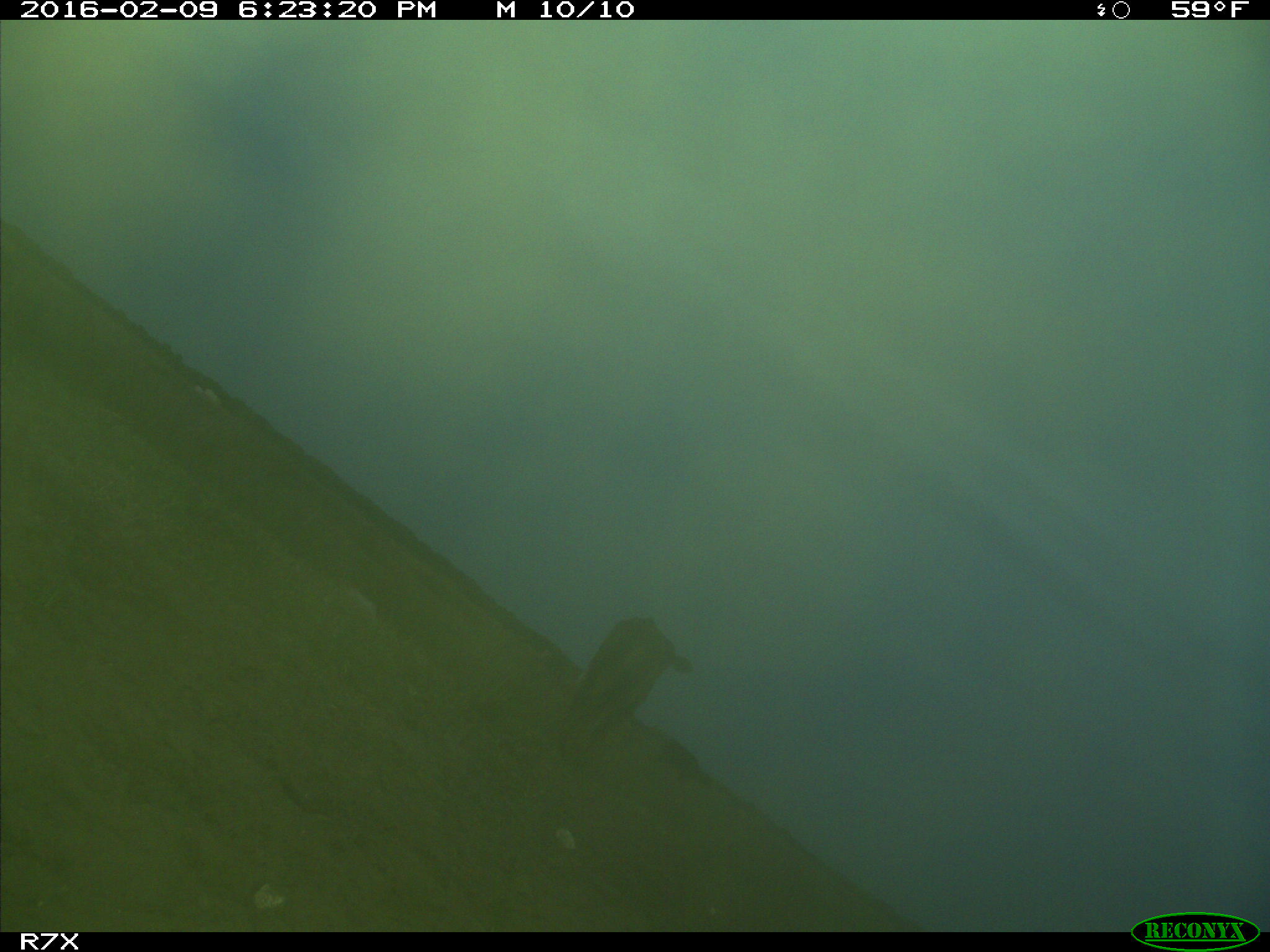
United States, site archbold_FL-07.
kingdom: Animalia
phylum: Chordata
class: Mammalia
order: Artiodactyla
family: Bovidae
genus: Bos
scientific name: Bos taurus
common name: domestic cow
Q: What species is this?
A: Bos taurus (domestic cow).